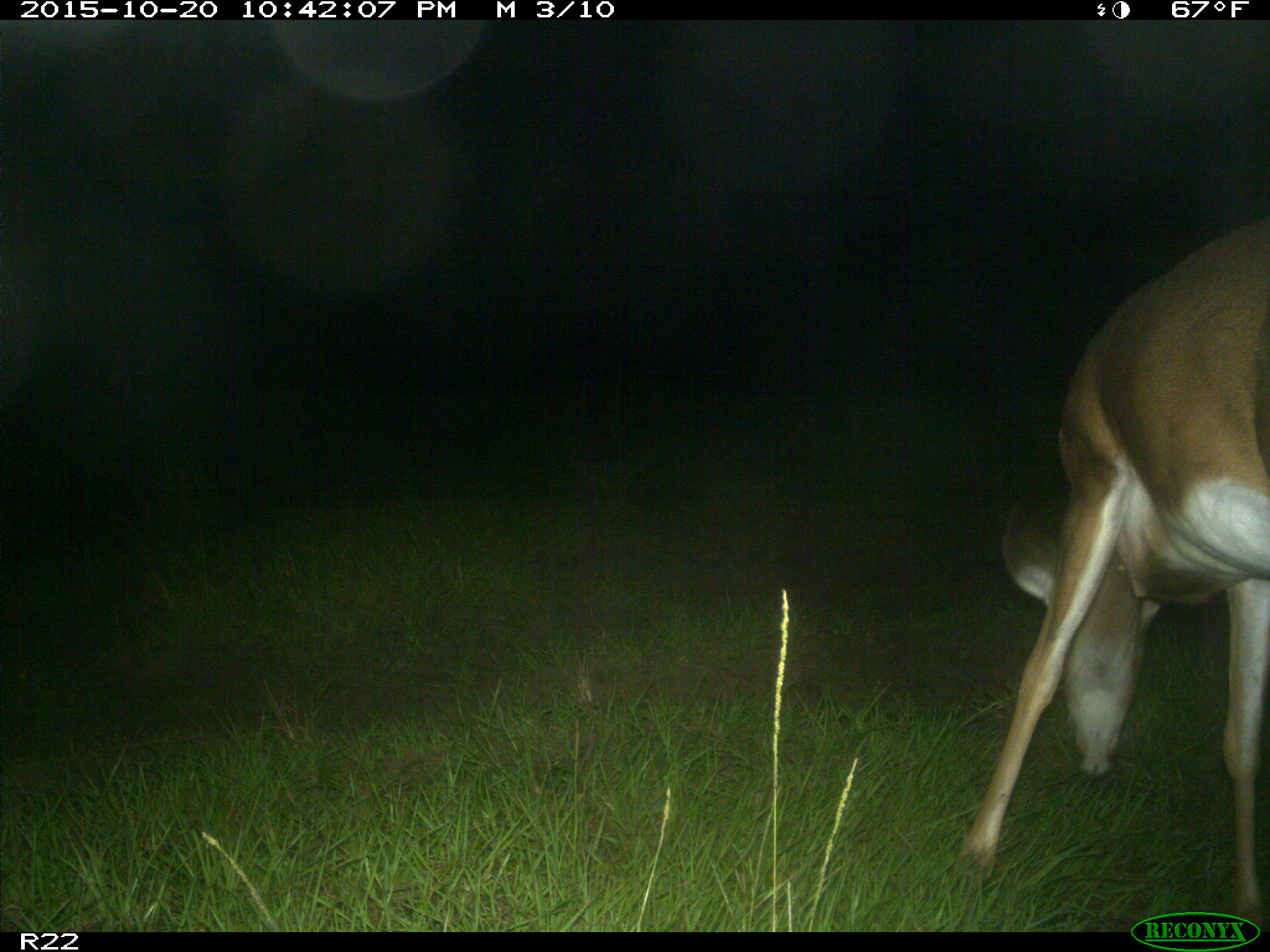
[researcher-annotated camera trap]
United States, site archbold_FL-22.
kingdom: Animalia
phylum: Chordata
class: Mammalia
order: Artiodactyla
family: Cervidae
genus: Odocoileus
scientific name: Odocoileus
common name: deer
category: unidentified deer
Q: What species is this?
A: Unidentified deer (deer) (Odocoileus).